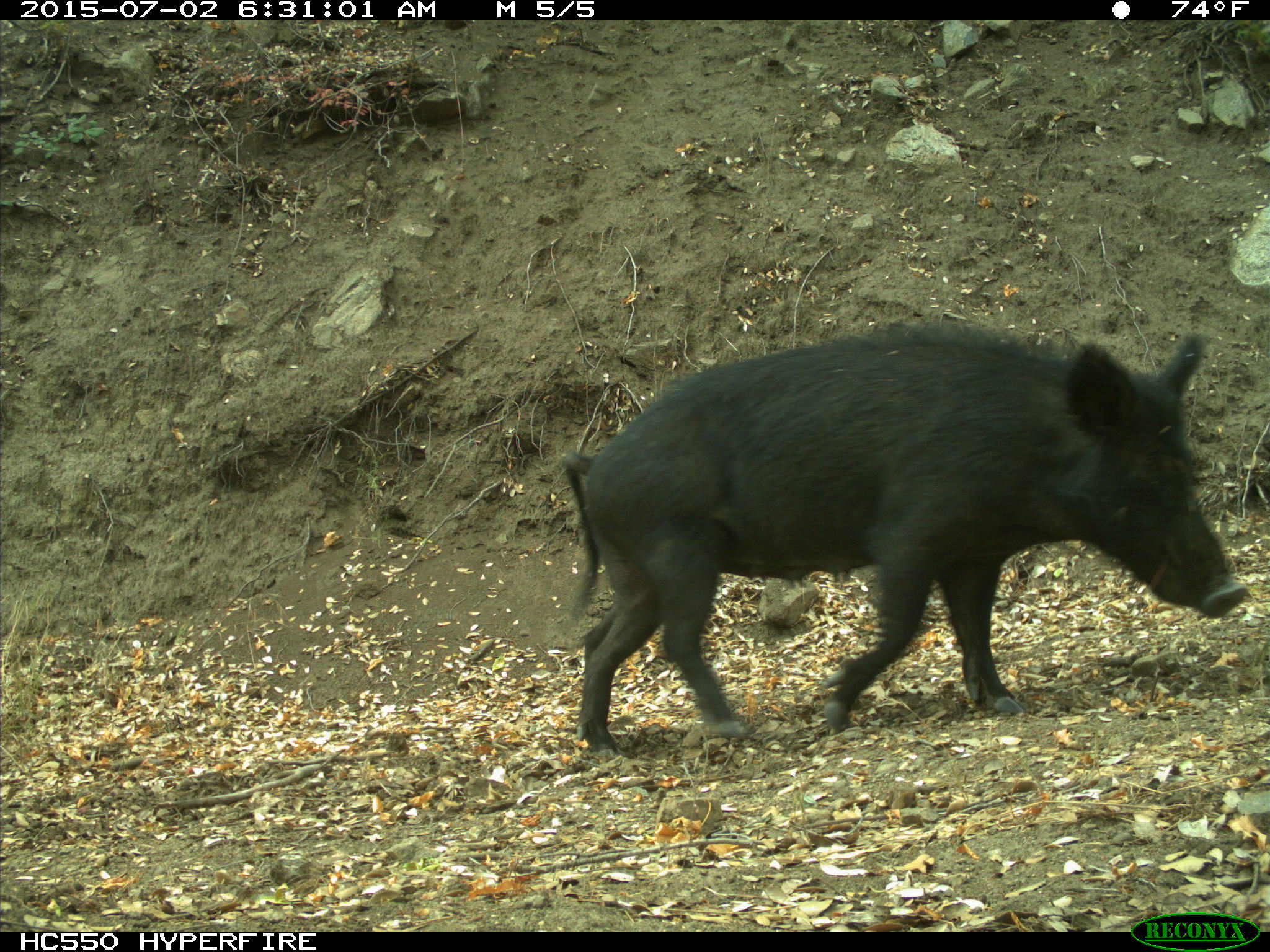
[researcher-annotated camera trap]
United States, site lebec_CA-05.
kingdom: Animalia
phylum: Chordata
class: Mammalia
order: Artiodactyla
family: Suidae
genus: Sus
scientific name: Sus scrofa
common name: wild boar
Sus scrofa (wild boar).